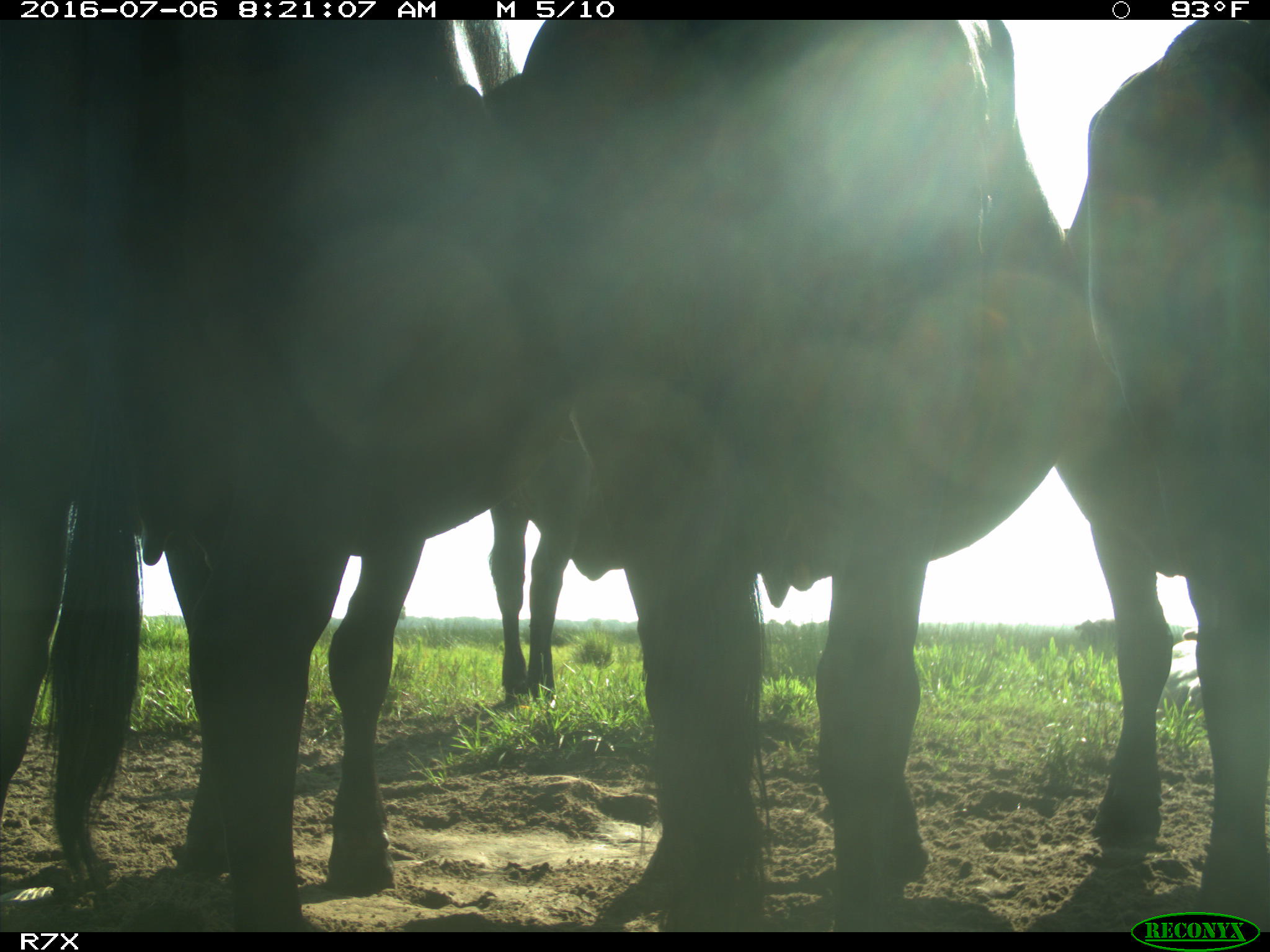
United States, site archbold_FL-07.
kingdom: Animalia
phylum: Chordata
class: Mammalia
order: Artiodactyla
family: Bovidae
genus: Bos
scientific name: Bos taurus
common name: domestic cow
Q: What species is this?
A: Bos taurus (domestic cow).